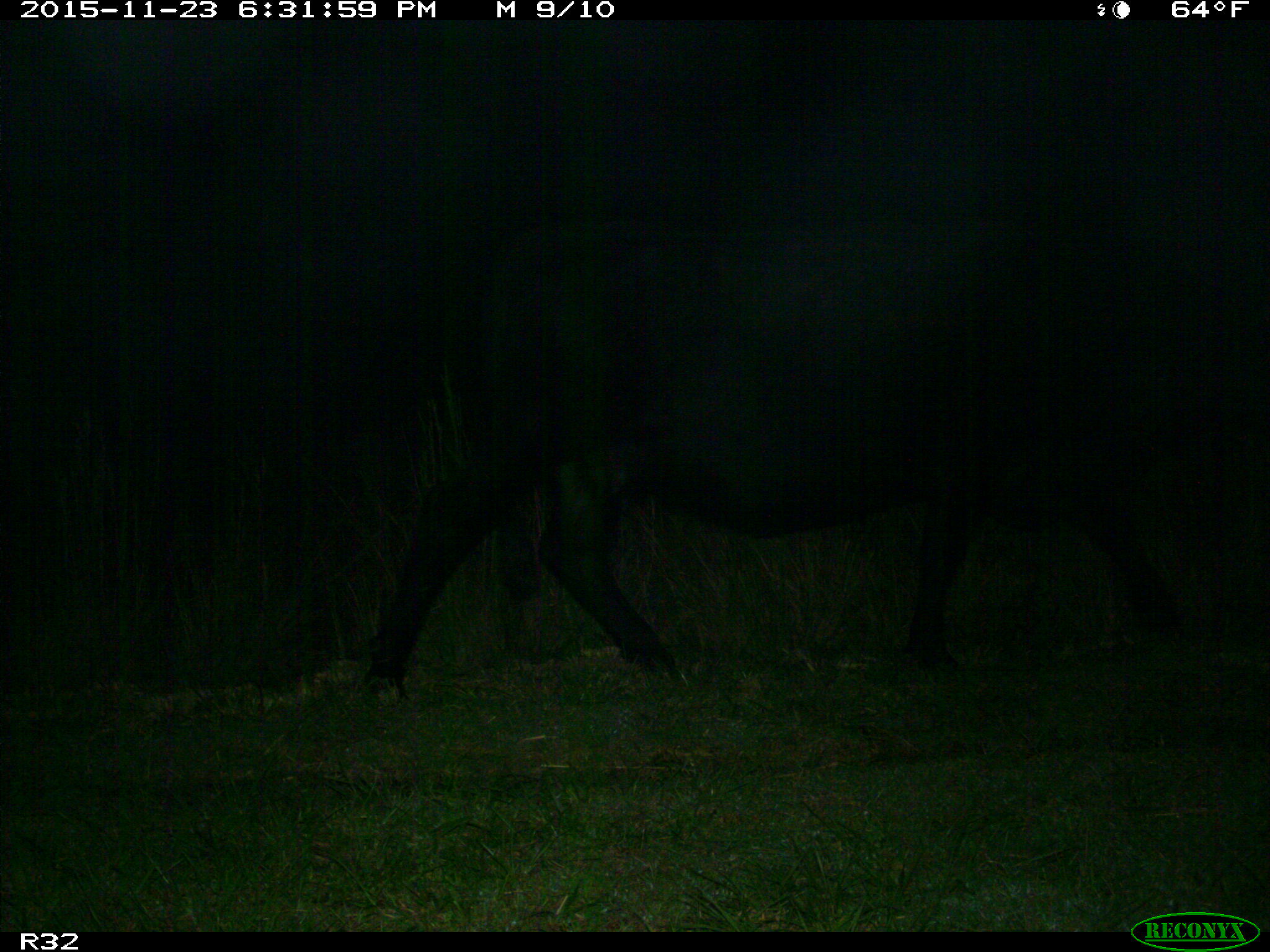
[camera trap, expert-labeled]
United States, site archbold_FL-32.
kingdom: Animalia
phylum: Chordata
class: Mammalia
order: Artiodactyla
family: Bovidae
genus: Bos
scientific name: Bos taurus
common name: domestic cow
Bos taurus (domestic cow).